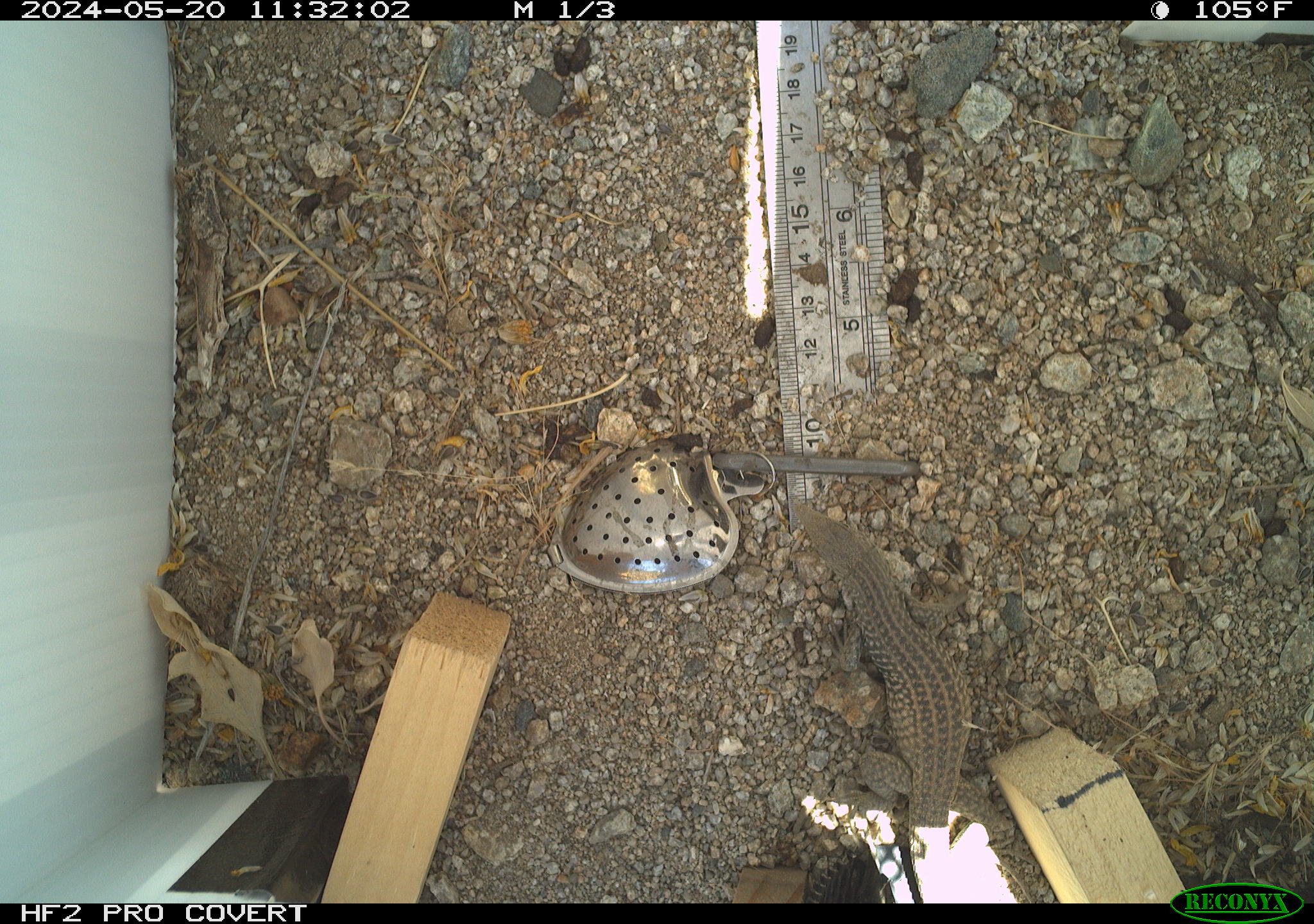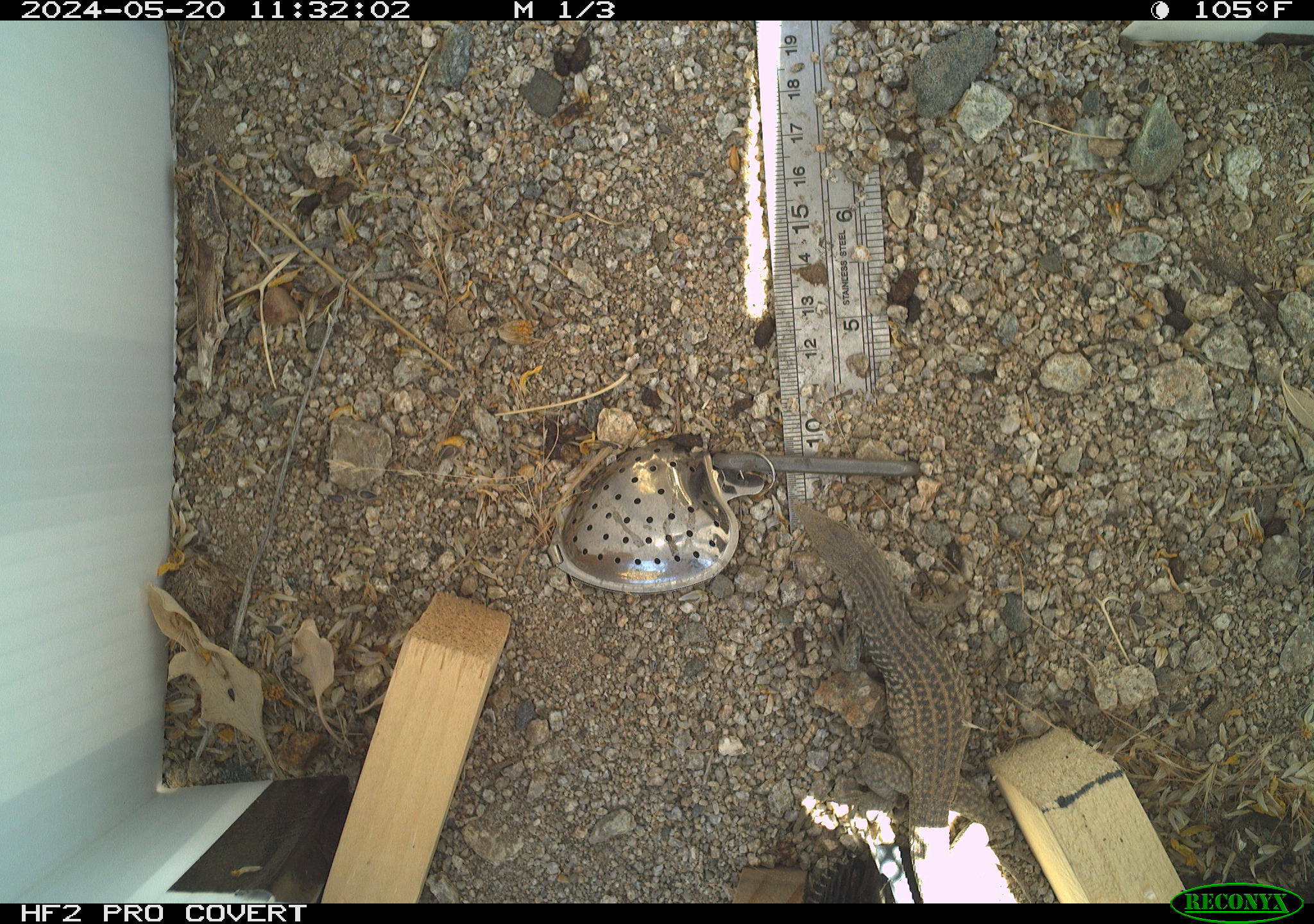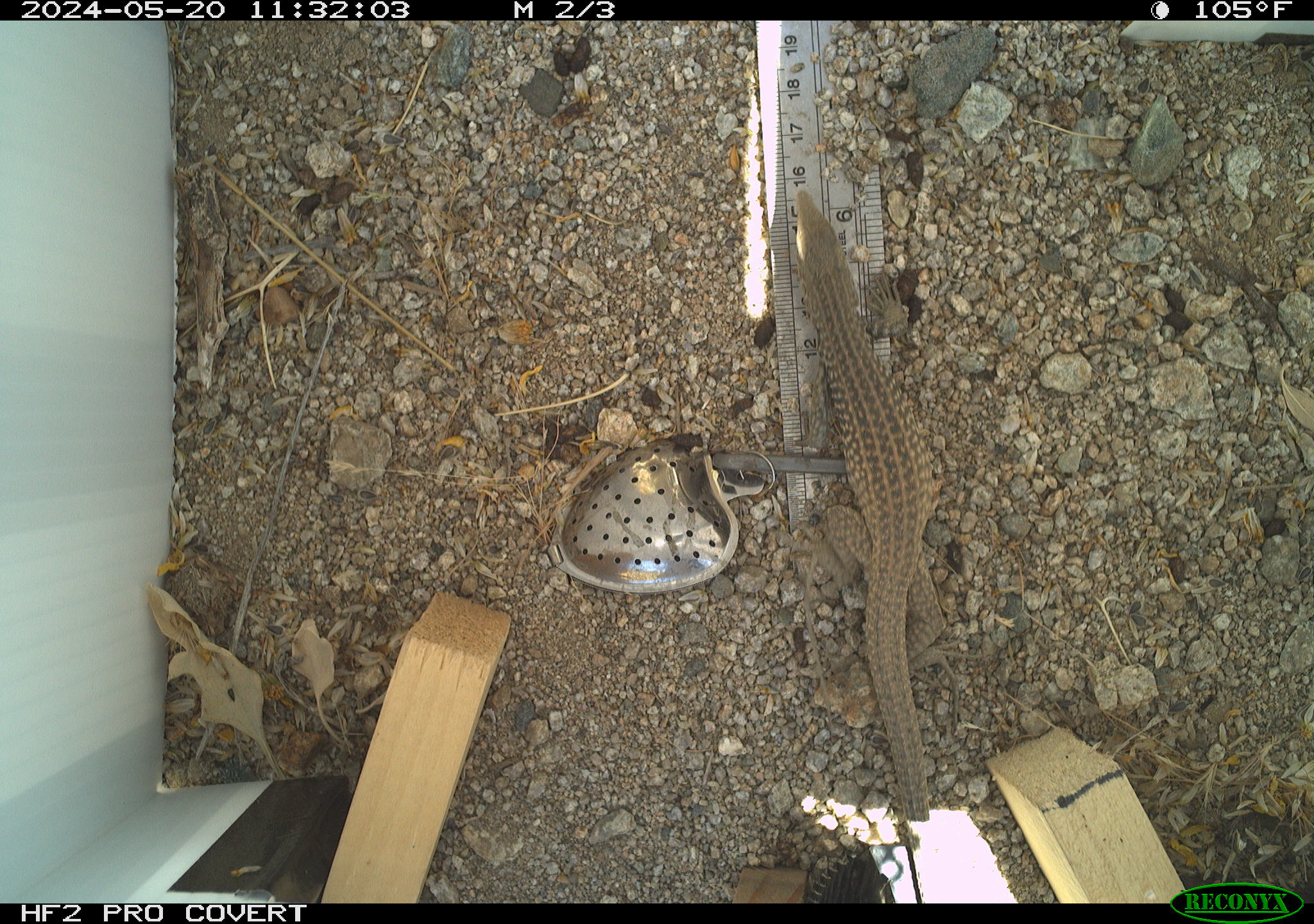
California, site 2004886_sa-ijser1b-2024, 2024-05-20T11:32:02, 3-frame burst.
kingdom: Animalia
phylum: Chordata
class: Reptilia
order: Squamata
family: Teiidae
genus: Aspidoscelis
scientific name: Aspidoscelis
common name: whiptail lizards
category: aspidoscelis species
Aspidoscelis species (whiptail lizards) (Aspidoscelis).